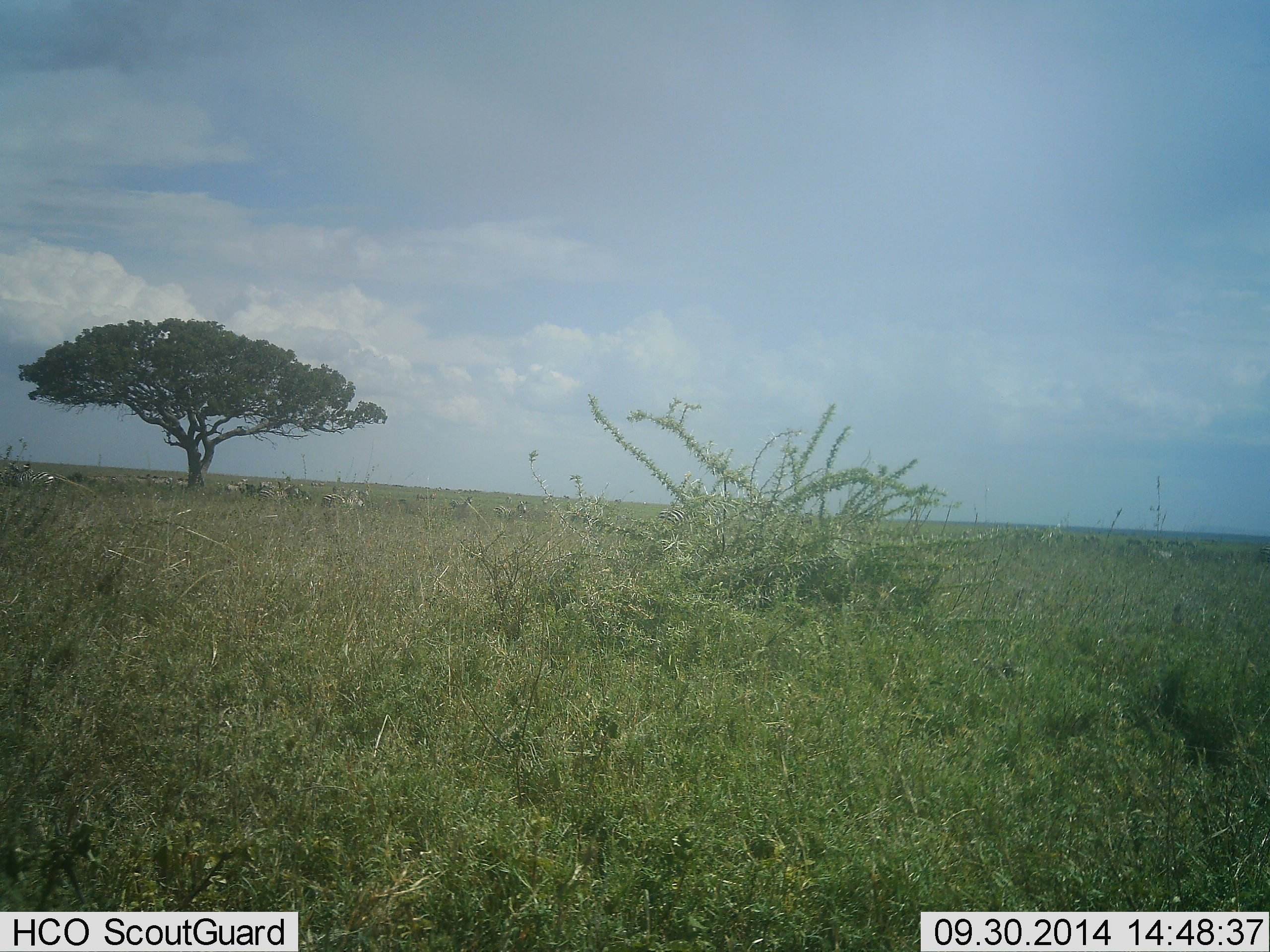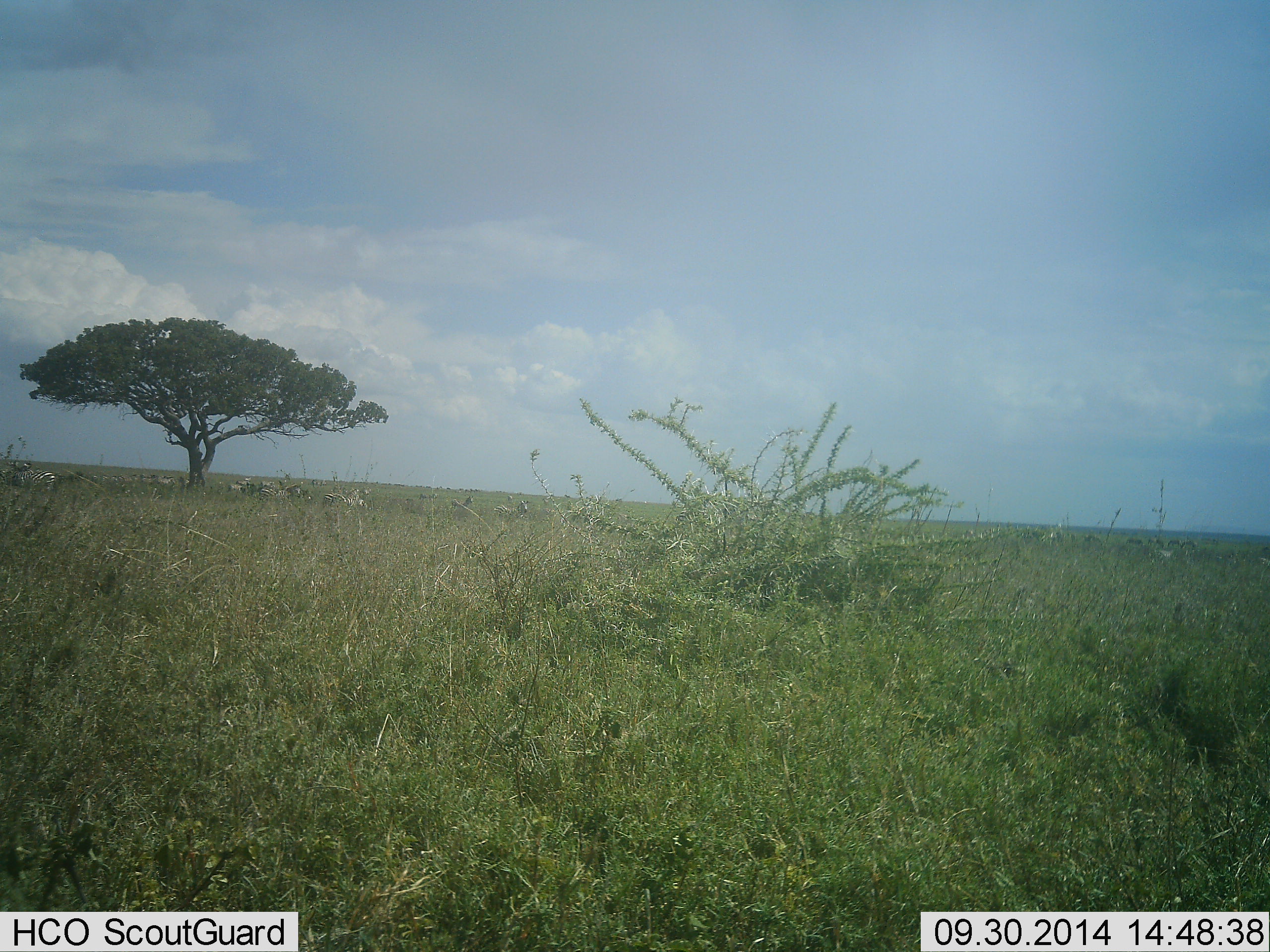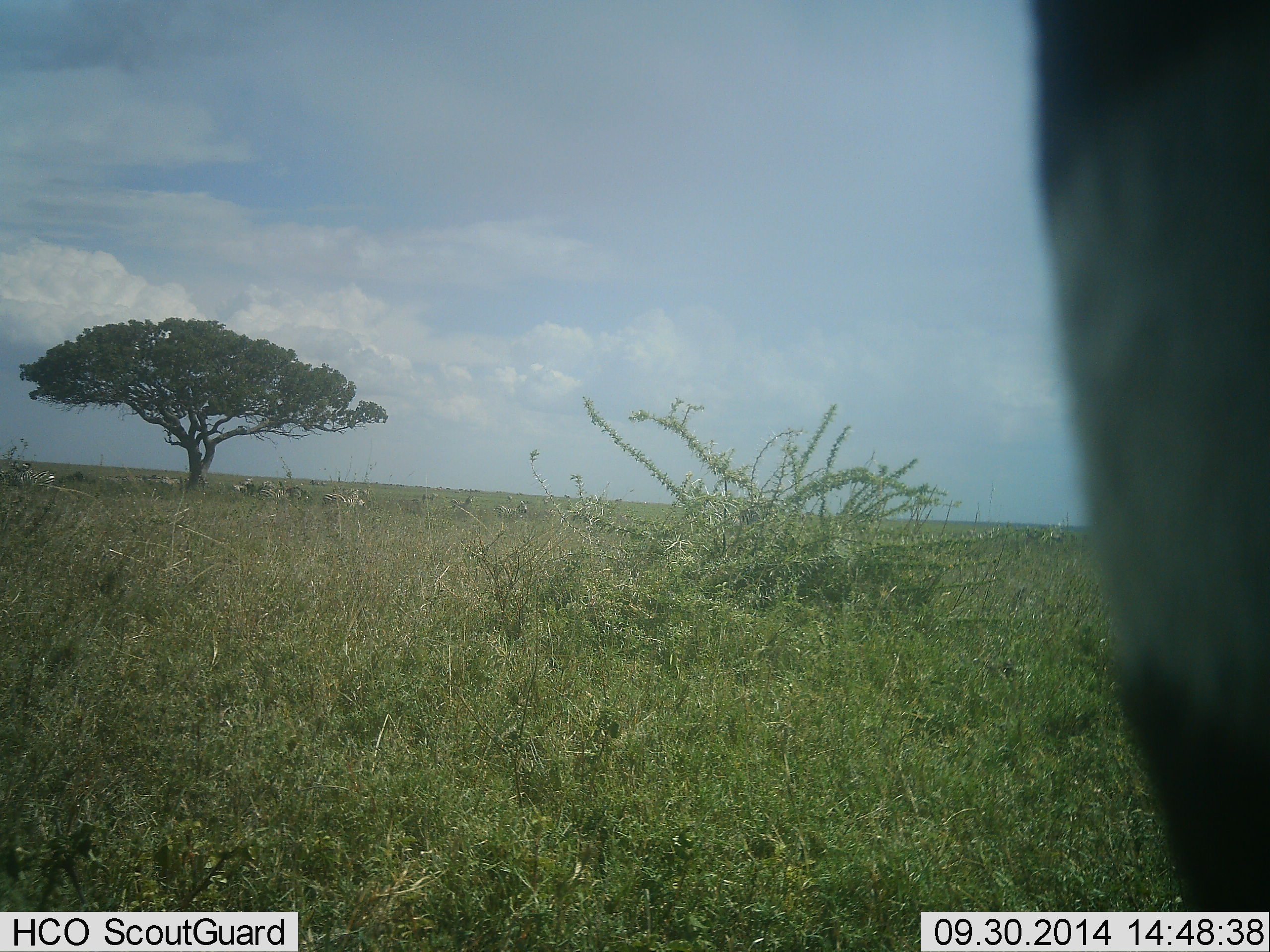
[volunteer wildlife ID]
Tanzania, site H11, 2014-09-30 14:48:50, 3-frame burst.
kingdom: Animalia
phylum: Chordata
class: Mammalia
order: Perissodactyla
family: Equidae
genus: Equus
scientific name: Equus quagga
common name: plains zebra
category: zebra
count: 11-50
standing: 70%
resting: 10%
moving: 50%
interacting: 0%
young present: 0%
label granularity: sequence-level